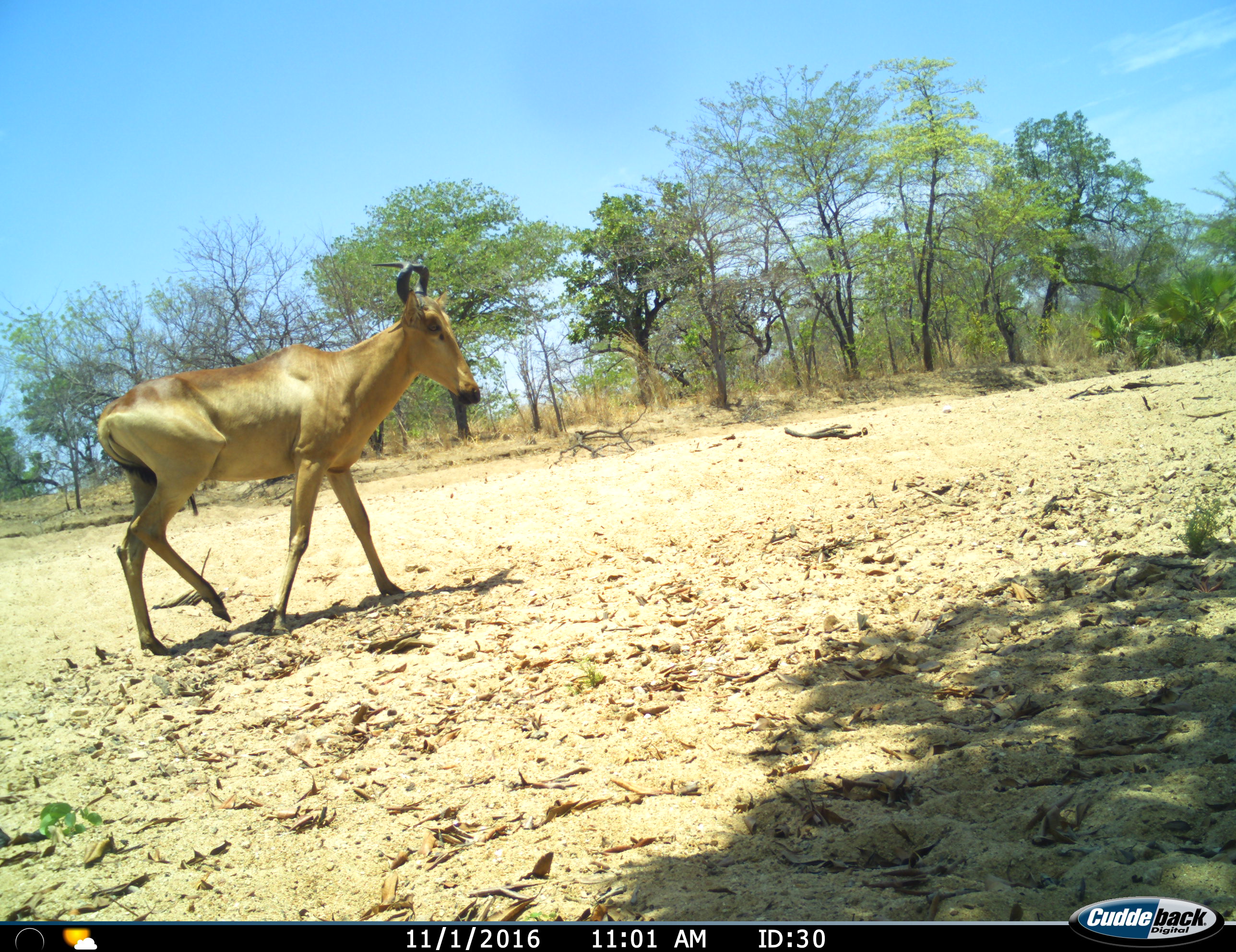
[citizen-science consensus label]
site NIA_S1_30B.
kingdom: Animalia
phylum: Chordata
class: Mammalia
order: Artiodactyla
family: Bovidae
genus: Alcelaphus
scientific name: Alcelaphus buselaphus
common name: hartebeest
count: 1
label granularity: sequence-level